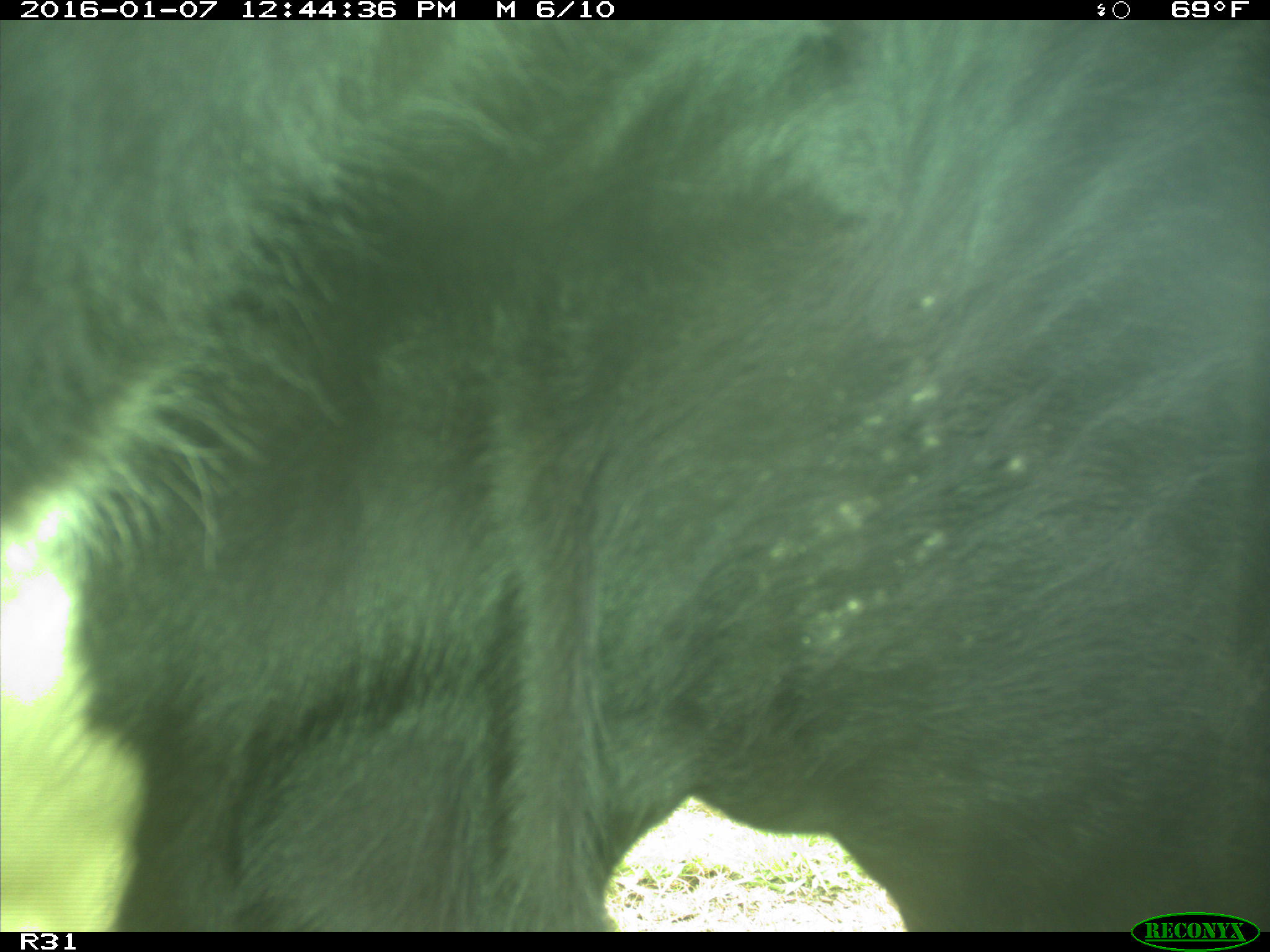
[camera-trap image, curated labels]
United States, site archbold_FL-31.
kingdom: Animalia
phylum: Chordata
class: Mammalia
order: Artiodactyla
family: Bovidae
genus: Bos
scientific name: Bos taurus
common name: domestic cow